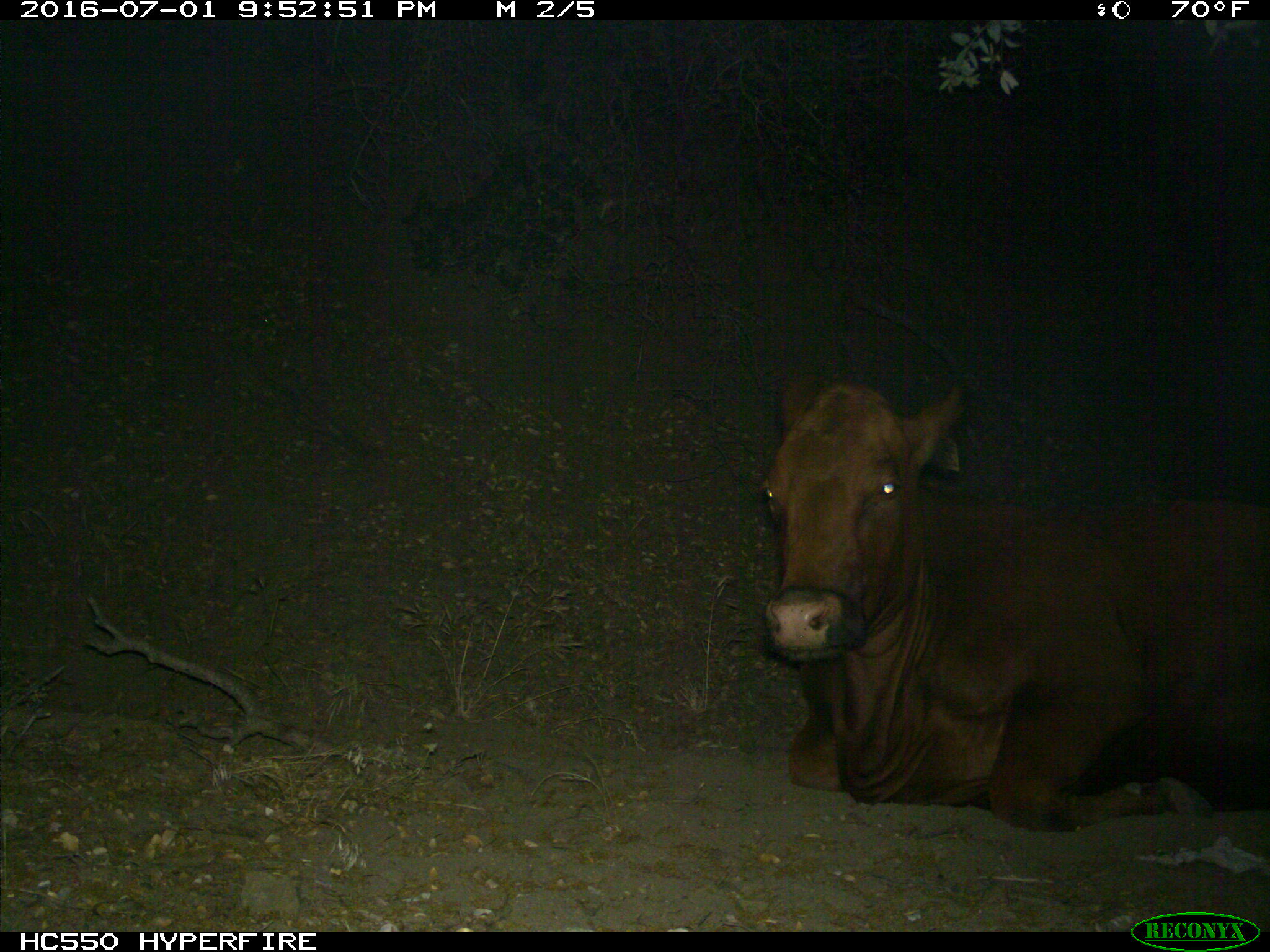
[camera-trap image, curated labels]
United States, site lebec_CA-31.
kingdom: Animalia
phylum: Chordata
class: Mammalia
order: Artiodactyla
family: Bovidae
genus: Bos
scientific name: Bos taurus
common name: domestic cow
Bos taurus (domestic cow).